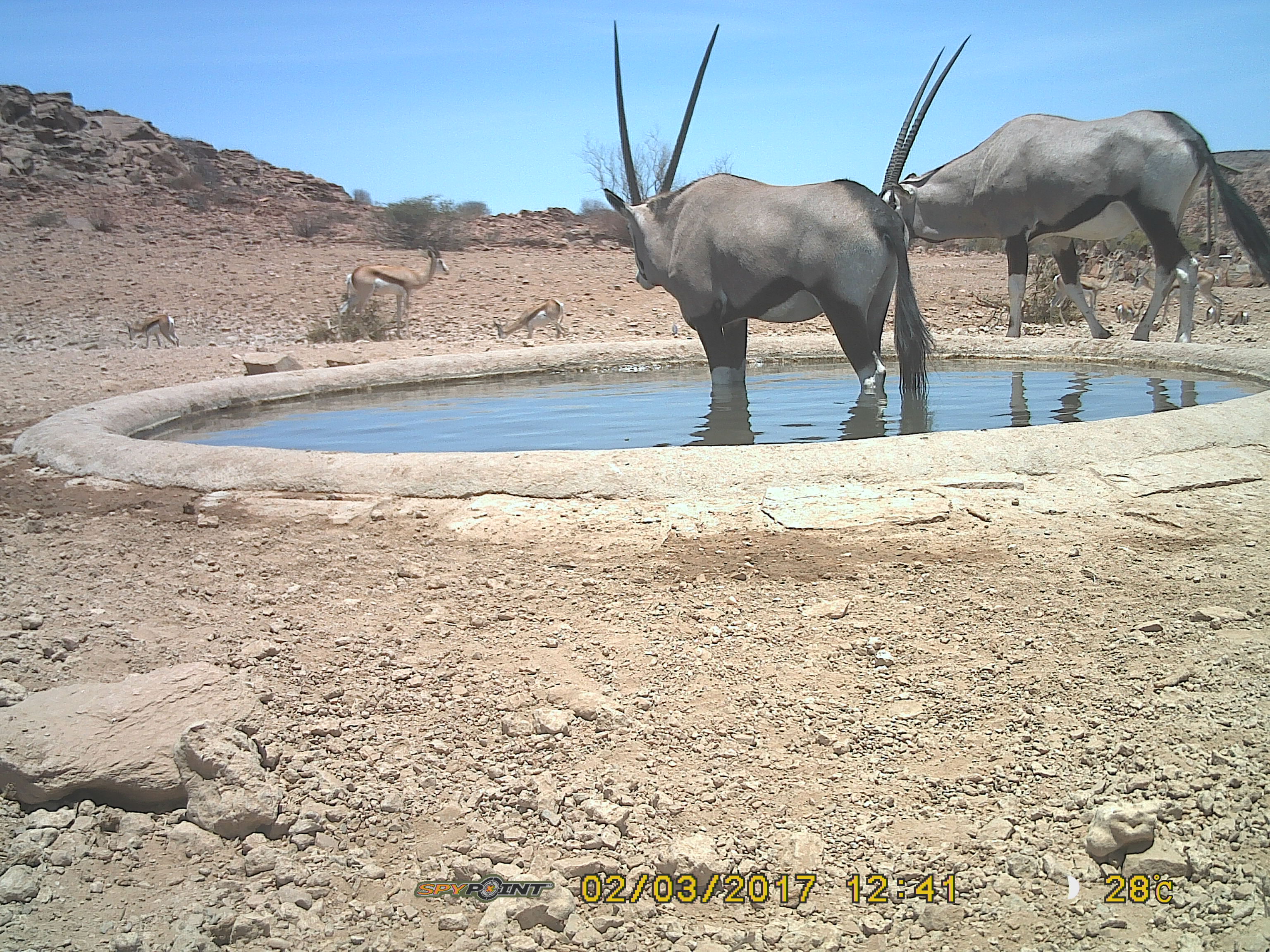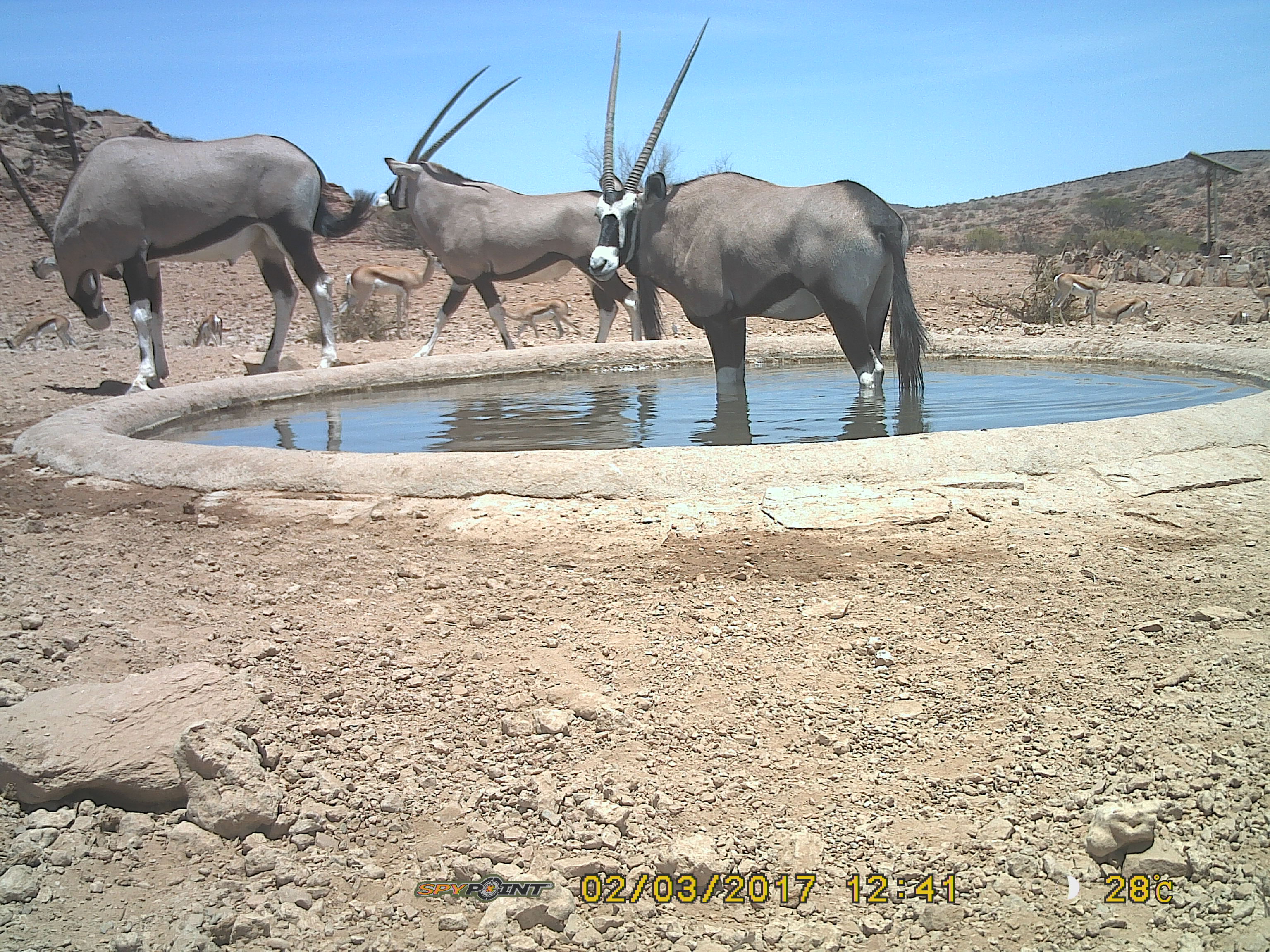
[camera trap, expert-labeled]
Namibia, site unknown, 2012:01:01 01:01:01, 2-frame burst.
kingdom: Animalia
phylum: Chordata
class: Mammalia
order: Artiodactyla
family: Bovidae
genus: Oryx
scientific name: Oryx gazella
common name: gemsbok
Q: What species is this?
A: Oryx gazella (gemsbok).